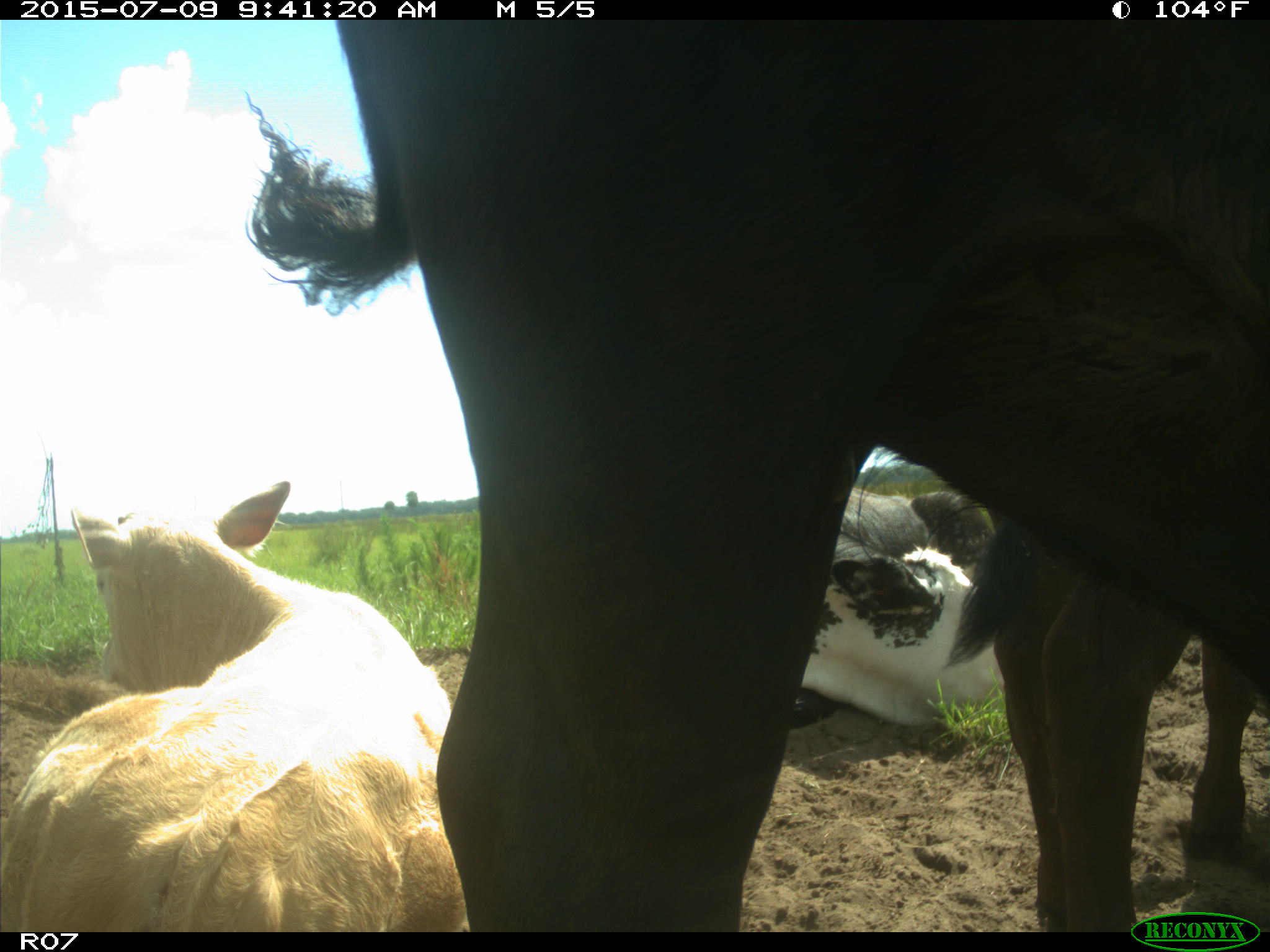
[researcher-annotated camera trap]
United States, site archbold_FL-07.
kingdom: Animalia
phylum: Chordata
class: Mammalia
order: Artiodactyla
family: Bovidae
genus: Bos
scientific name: Bos taurus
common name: domestic cow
Bos taurus (domestic cow).